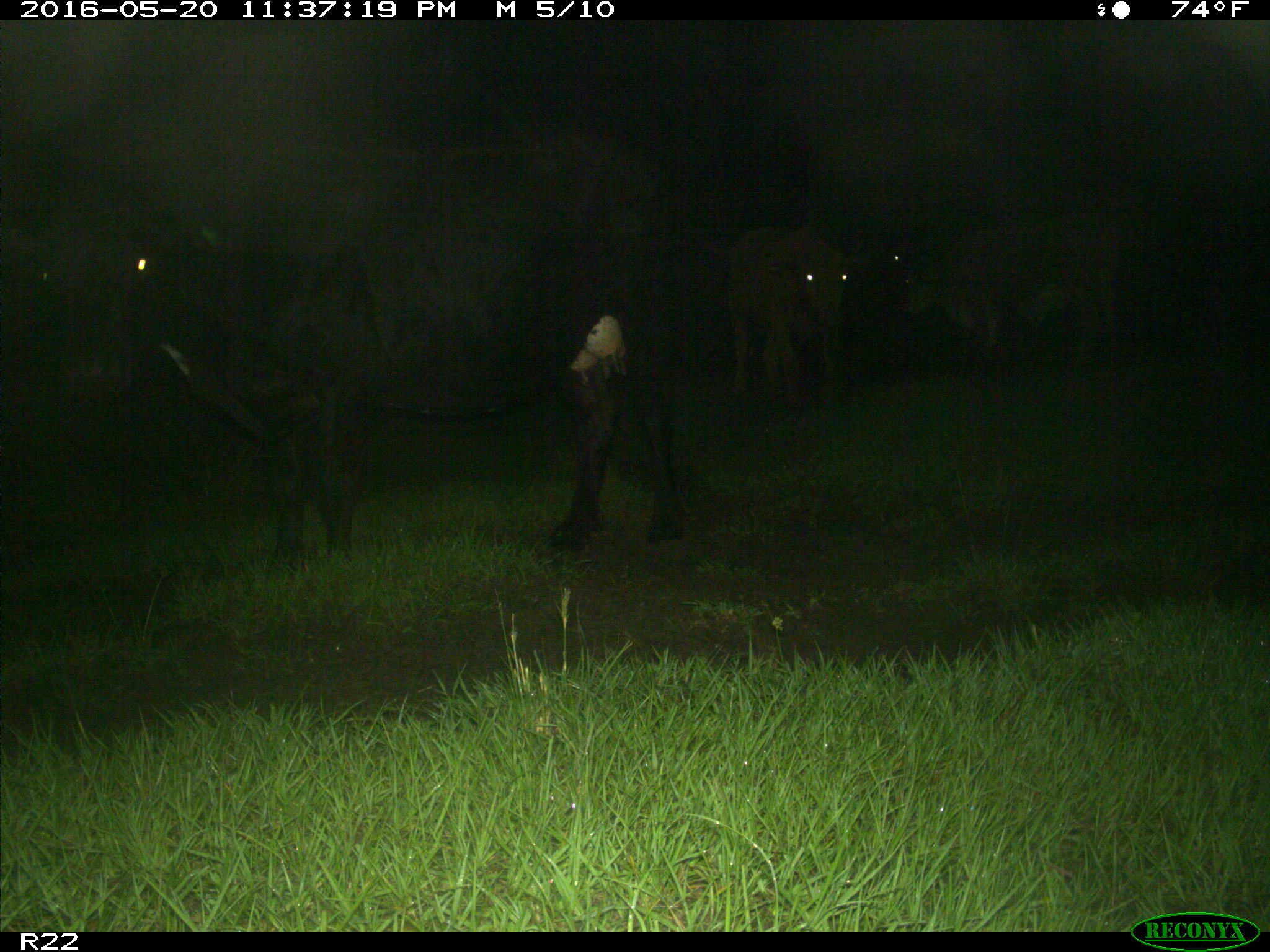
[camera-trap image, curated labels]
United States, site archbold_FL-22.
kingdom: Animalia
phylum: Chordata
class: Mammalia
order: Artiodactyla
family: Bovidae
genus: Bos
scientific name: Bos taurus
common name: domestic cow